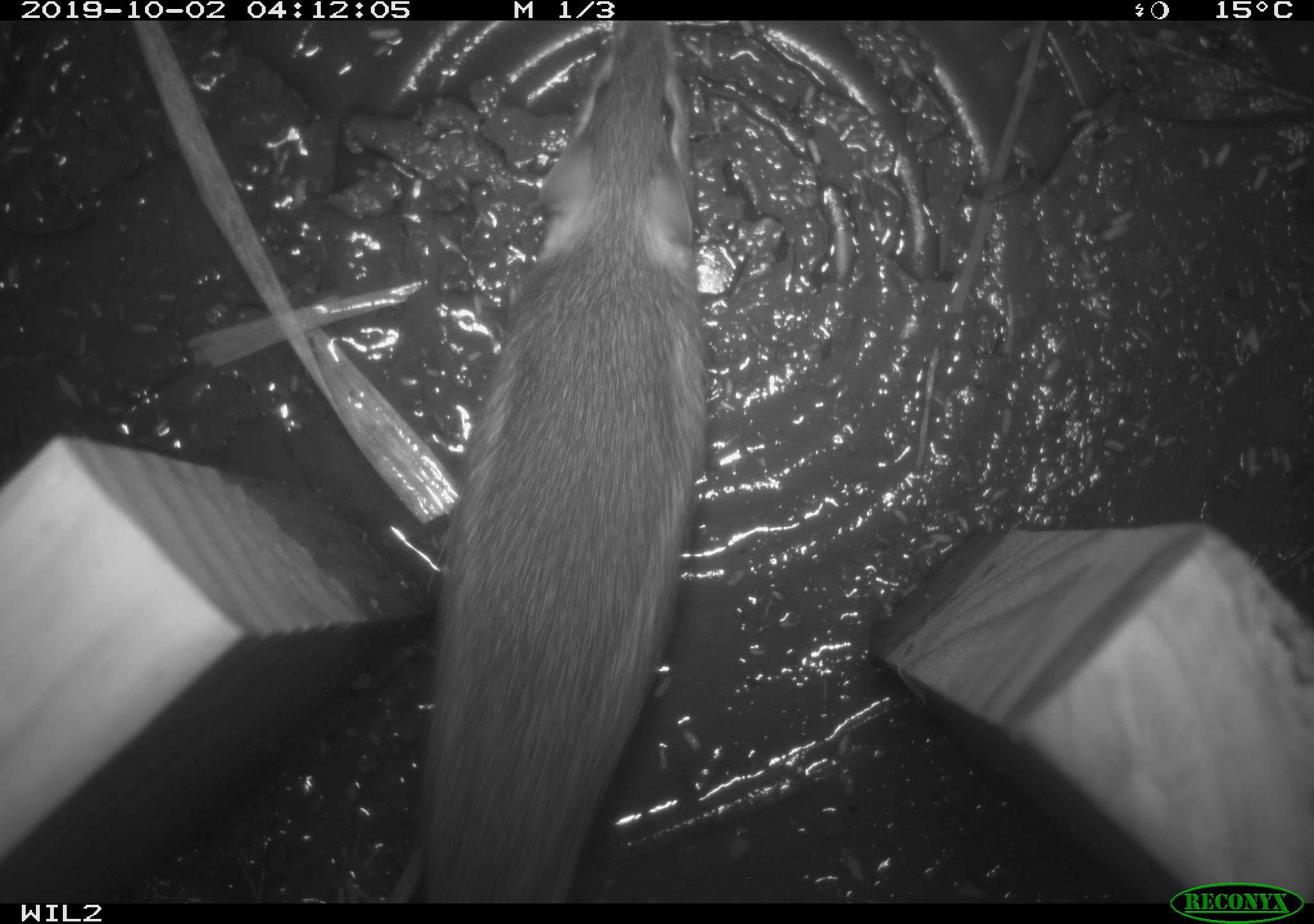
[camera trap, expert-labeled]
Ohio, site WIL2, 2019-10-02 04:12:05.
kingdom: Animalia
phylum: Chordata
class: Mammalia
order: Rodentia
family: Zapodidae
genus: Napaeozapus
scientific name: Napaeozapus insignis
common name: woodland jumping mouse